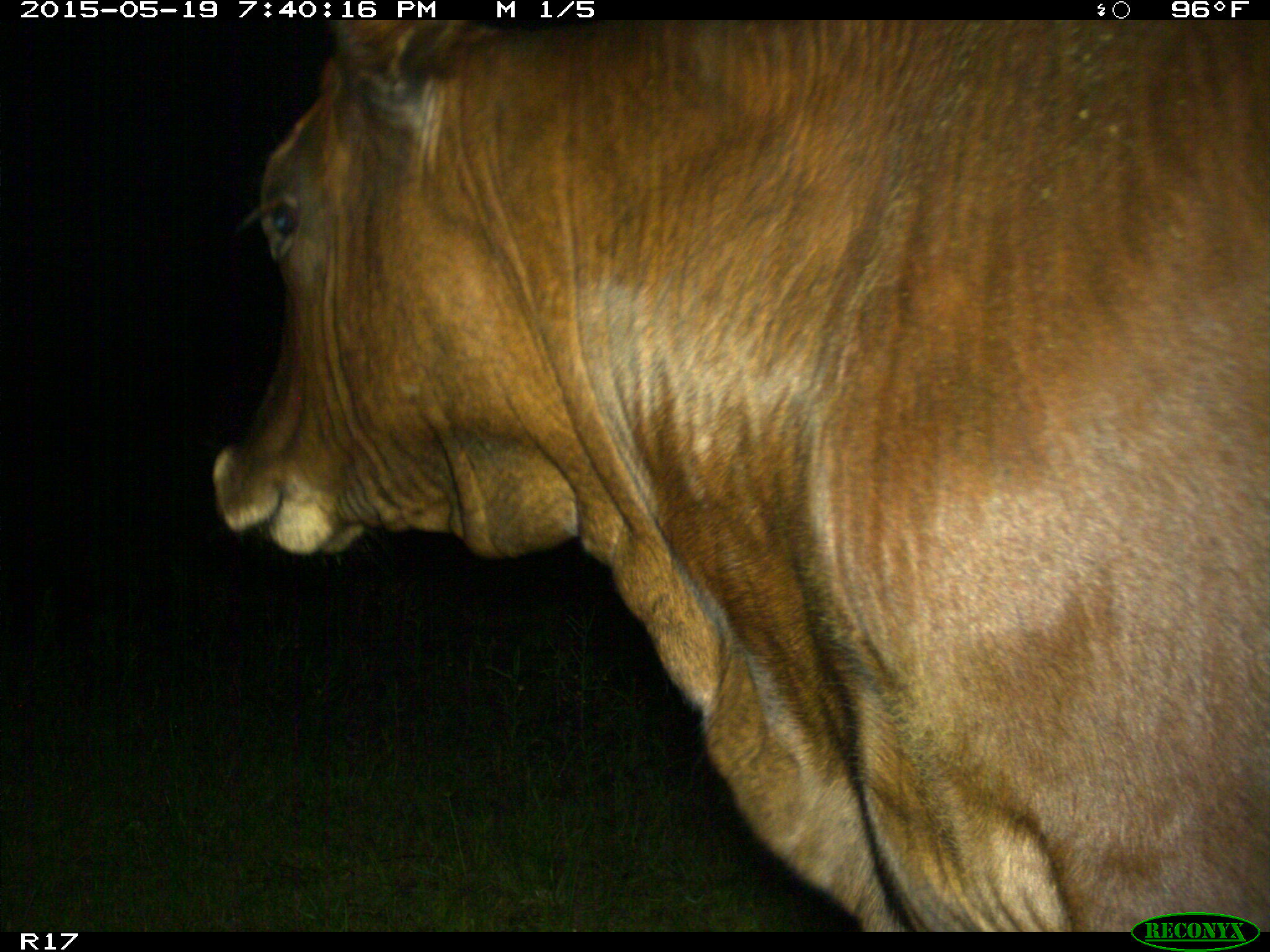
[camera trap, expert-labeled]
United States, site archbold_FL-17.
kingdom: Animalia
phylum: Chordata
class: Mammalia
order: Artiodactyla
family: Bovidae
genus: Bos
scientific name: Bos taurus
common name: domestic cow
Bos taurus (domestic cow).